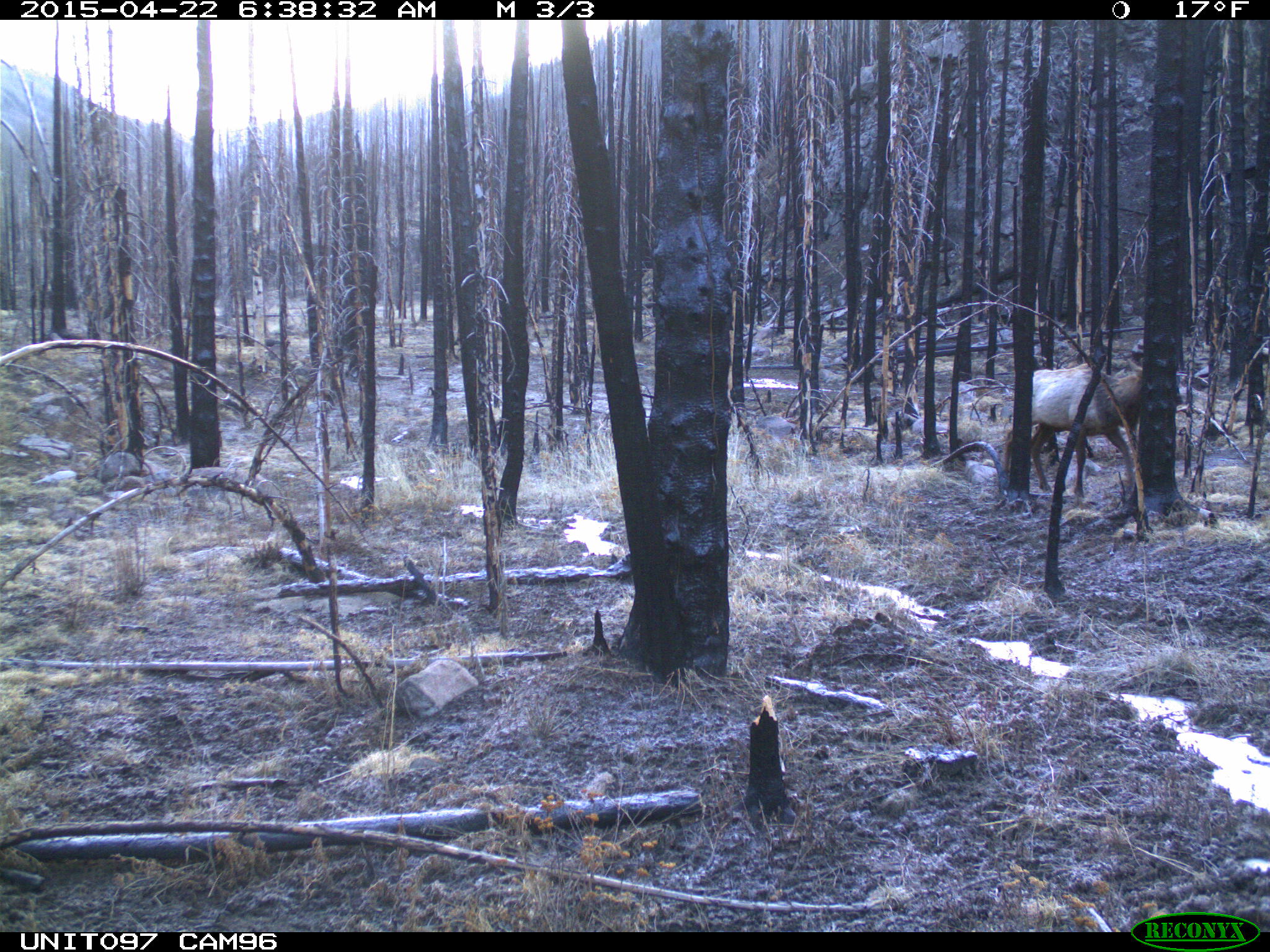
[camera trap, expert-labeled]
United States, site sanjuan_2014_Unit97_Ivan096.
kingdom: Animalia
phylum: Chordata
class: Mammalia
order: Artiodactyla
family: Cervidae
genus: Cervus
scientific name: Cervus elaphus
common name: red deer